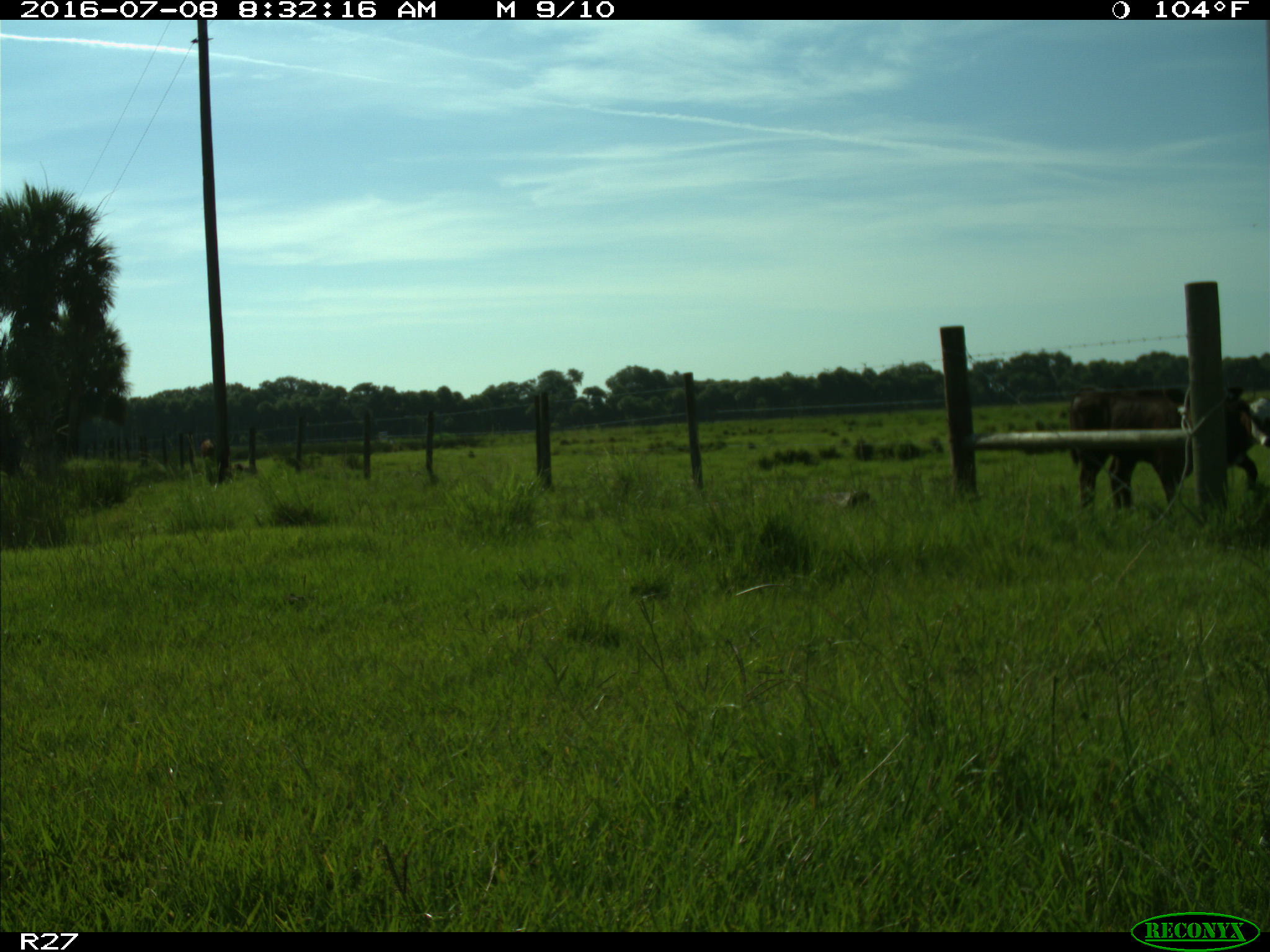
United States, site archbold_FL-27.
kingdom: Animalia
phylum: Chordata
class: Mammalia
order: Artiodactyla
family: Bovidae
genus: Bos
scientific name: Bos taurus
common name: domestic cow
Bos taurus (domestic cow).